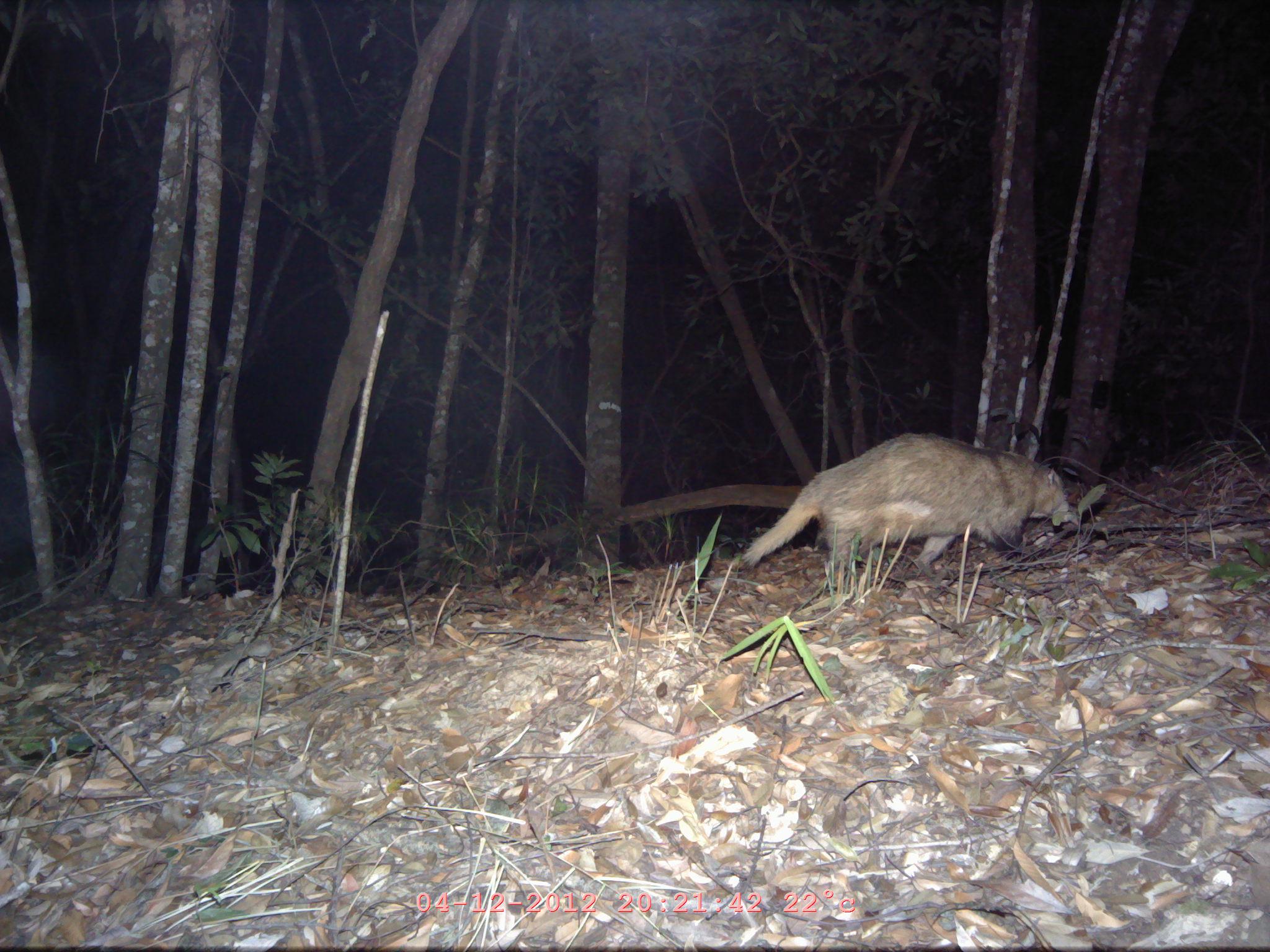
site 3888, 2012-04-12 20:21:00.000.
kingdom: Animalia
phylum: Chordata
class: Mammalia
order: Carnivora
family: Mustelidae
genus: Arctonyx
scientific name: Arctonyx collaris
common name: greater hog badger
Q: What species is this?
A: Arctonyx collaris (greater hog badger).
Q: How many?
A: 1.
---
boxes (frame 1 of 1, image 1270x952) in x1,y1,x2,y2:
arctonyx collaris: 733,432,1071,590